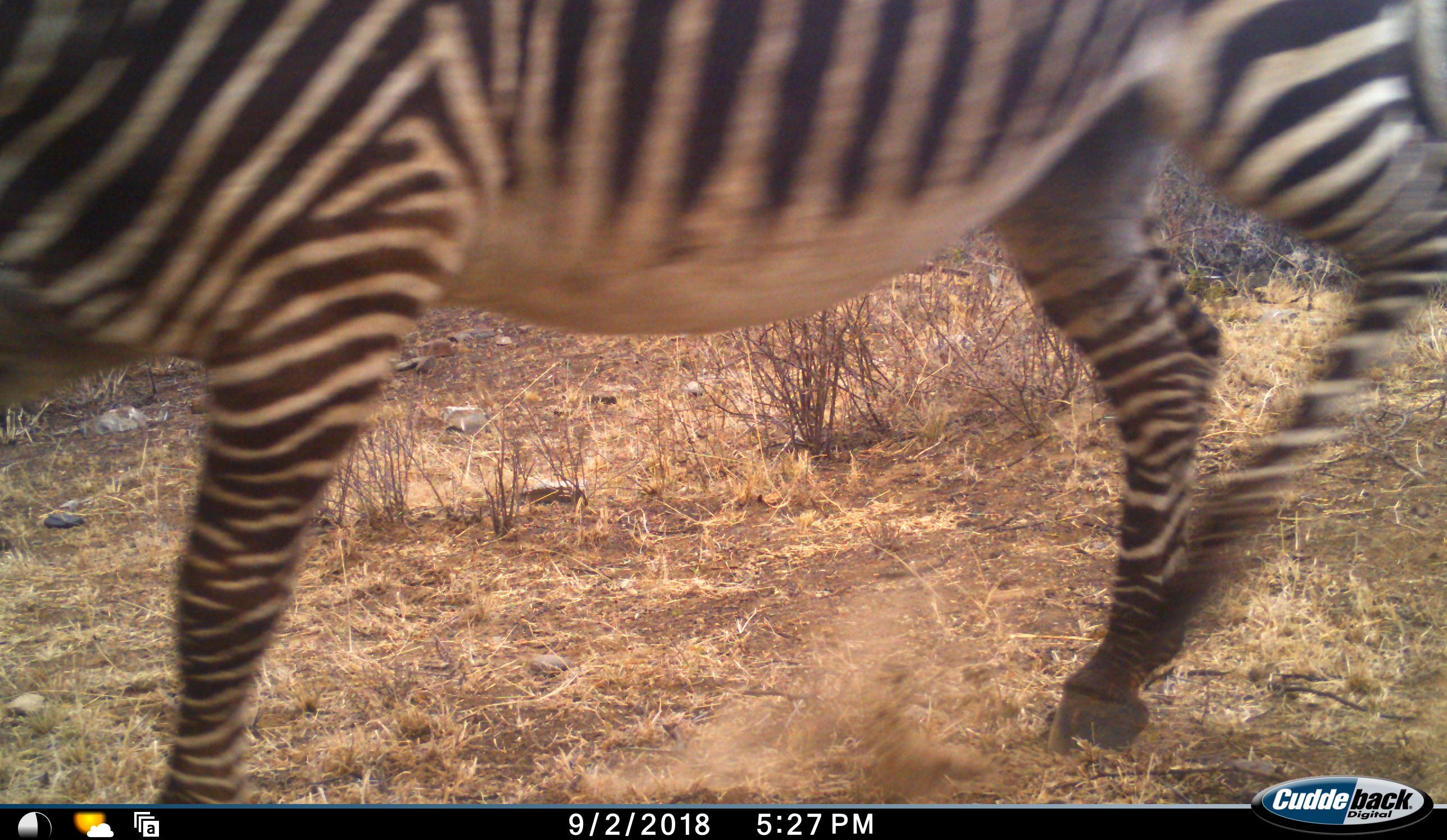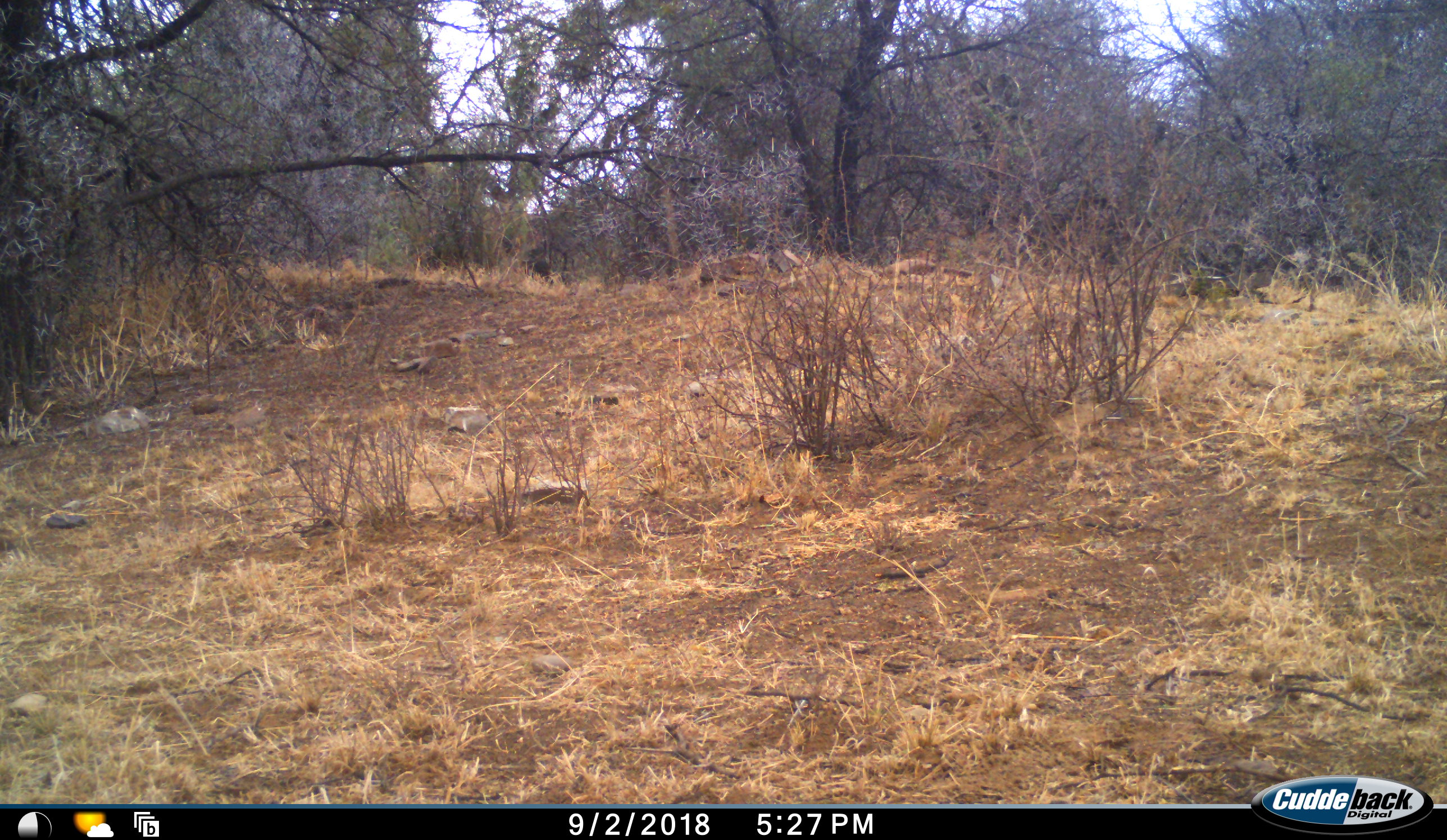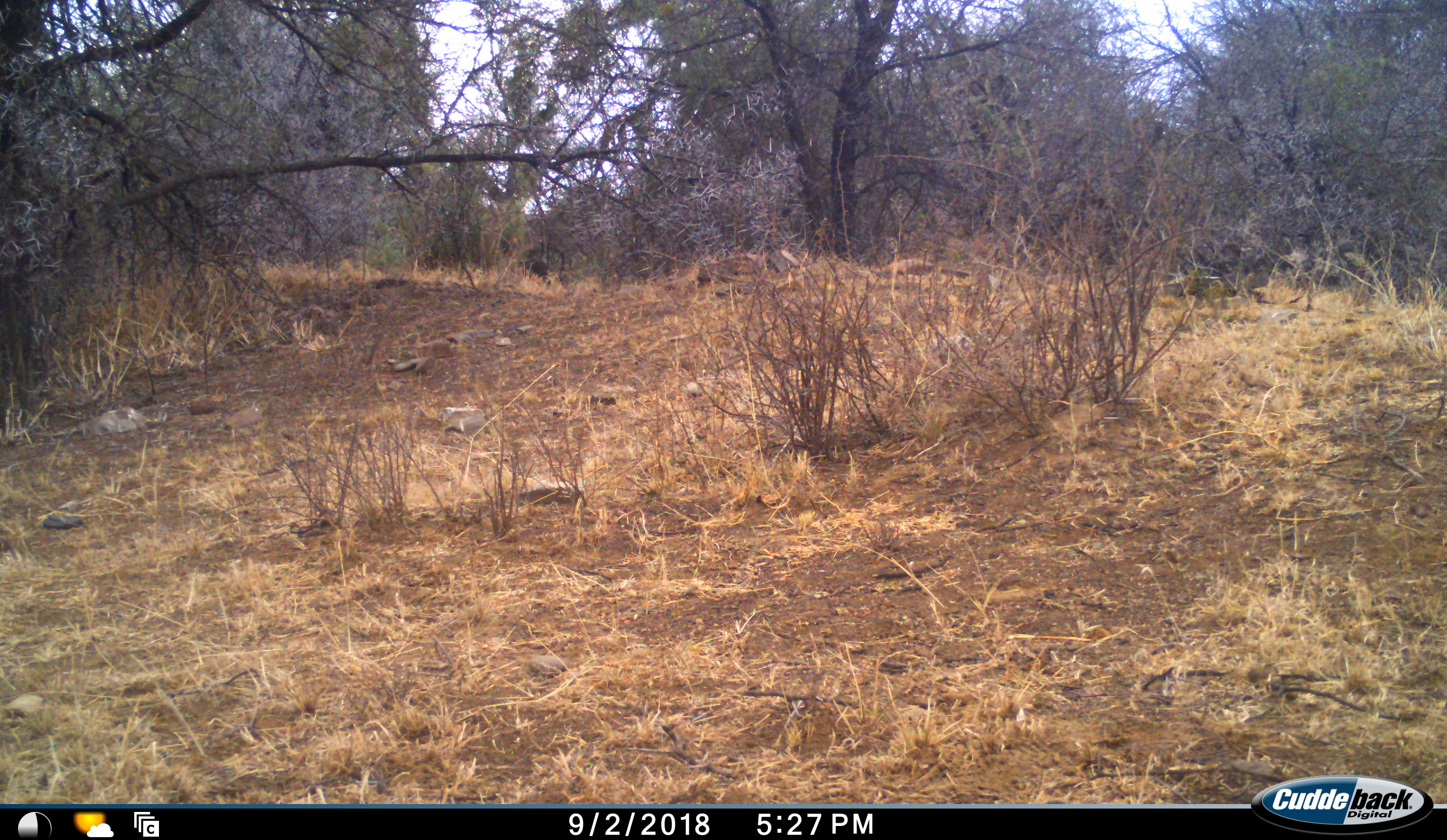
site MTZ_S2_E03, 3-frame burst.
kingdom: Animalia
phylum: Chordata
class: Mammalia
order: Perissodactyla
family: Equidae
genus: Equus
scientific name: Equus zebra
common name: mountain zebra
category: zebramountain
Zebramountain (mountain zebra) (Equus zebra), count 1. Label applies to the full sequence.